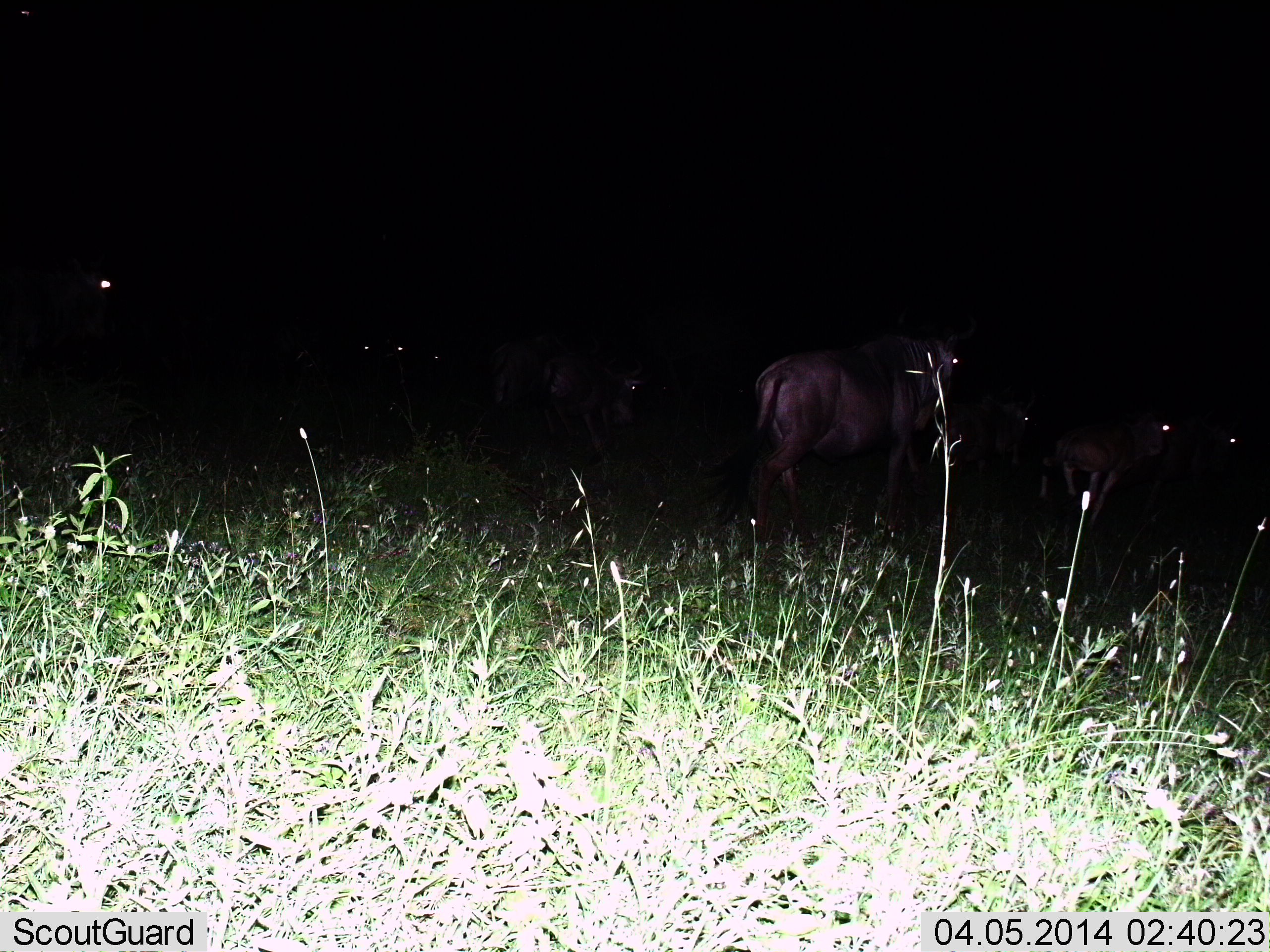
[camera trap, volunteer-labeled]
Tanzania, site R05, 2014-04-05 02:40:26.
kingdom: Animalia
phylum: Chordata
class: Mammalia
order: Artiodactyla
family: Bovidae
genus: Connochaetes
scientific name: Connochaetes taurinus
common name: blue wildebeest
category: wildebeest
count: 9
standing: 50%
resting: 10%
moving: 50%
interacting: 0%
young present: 0%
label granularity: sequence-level